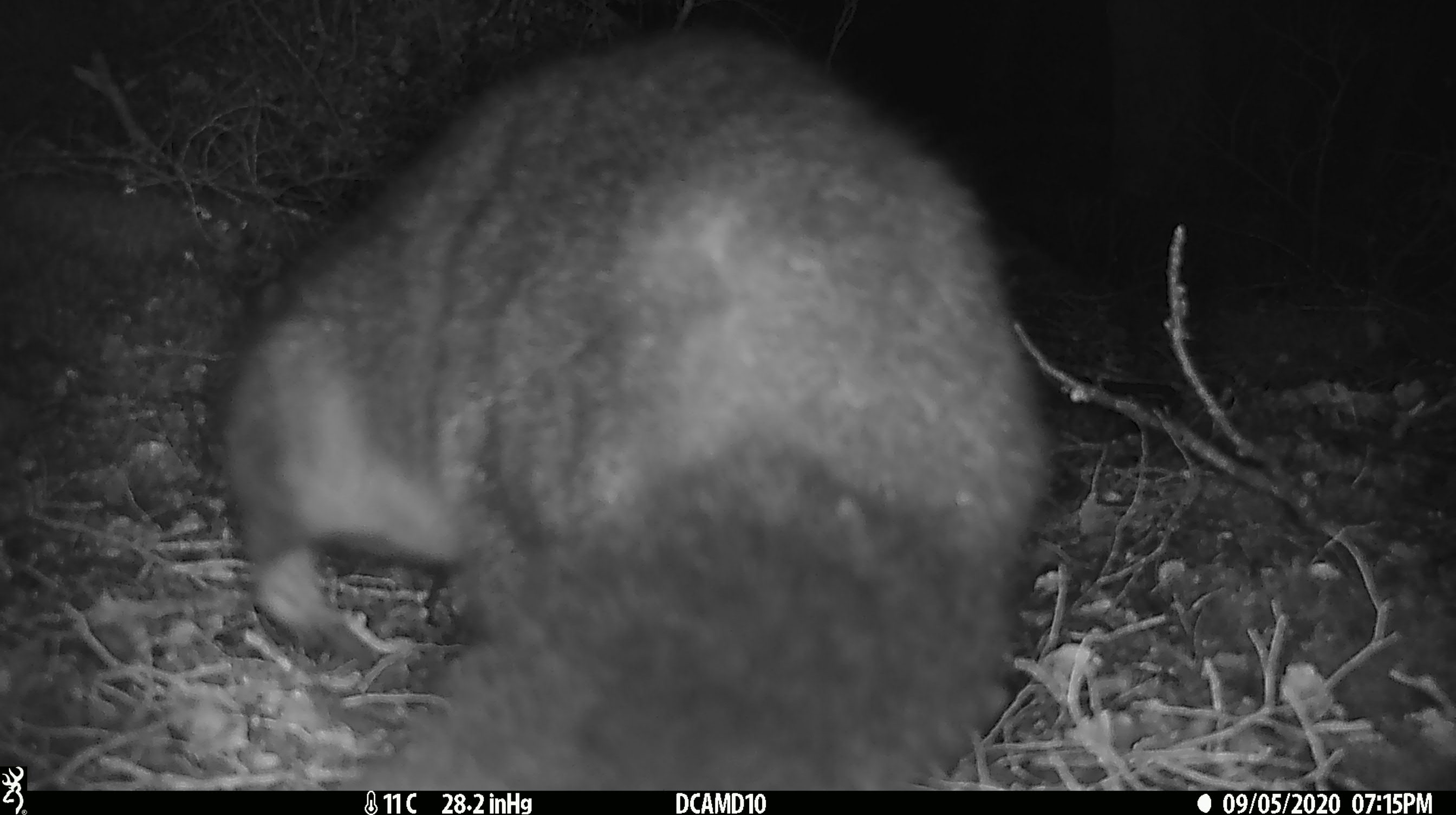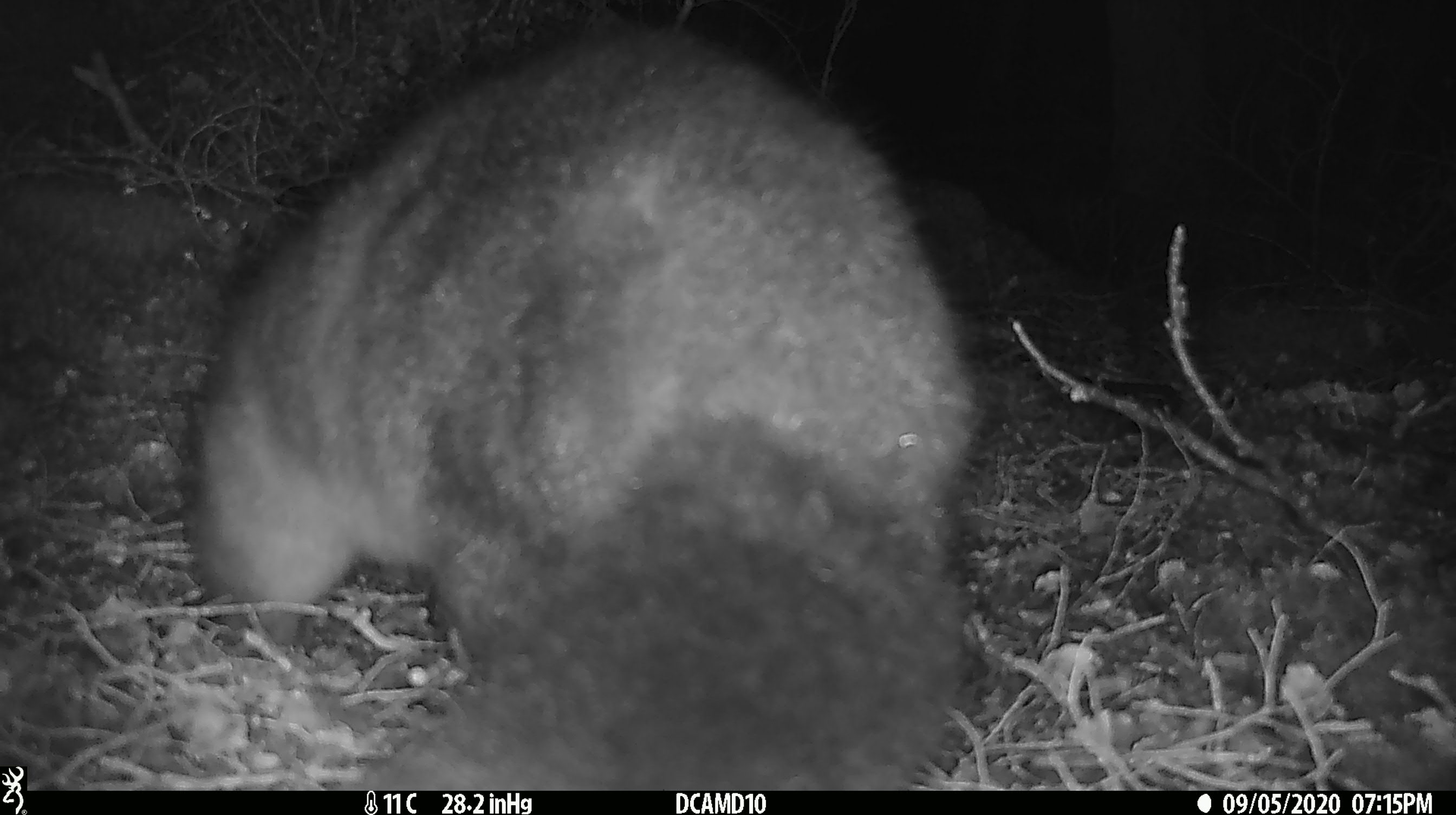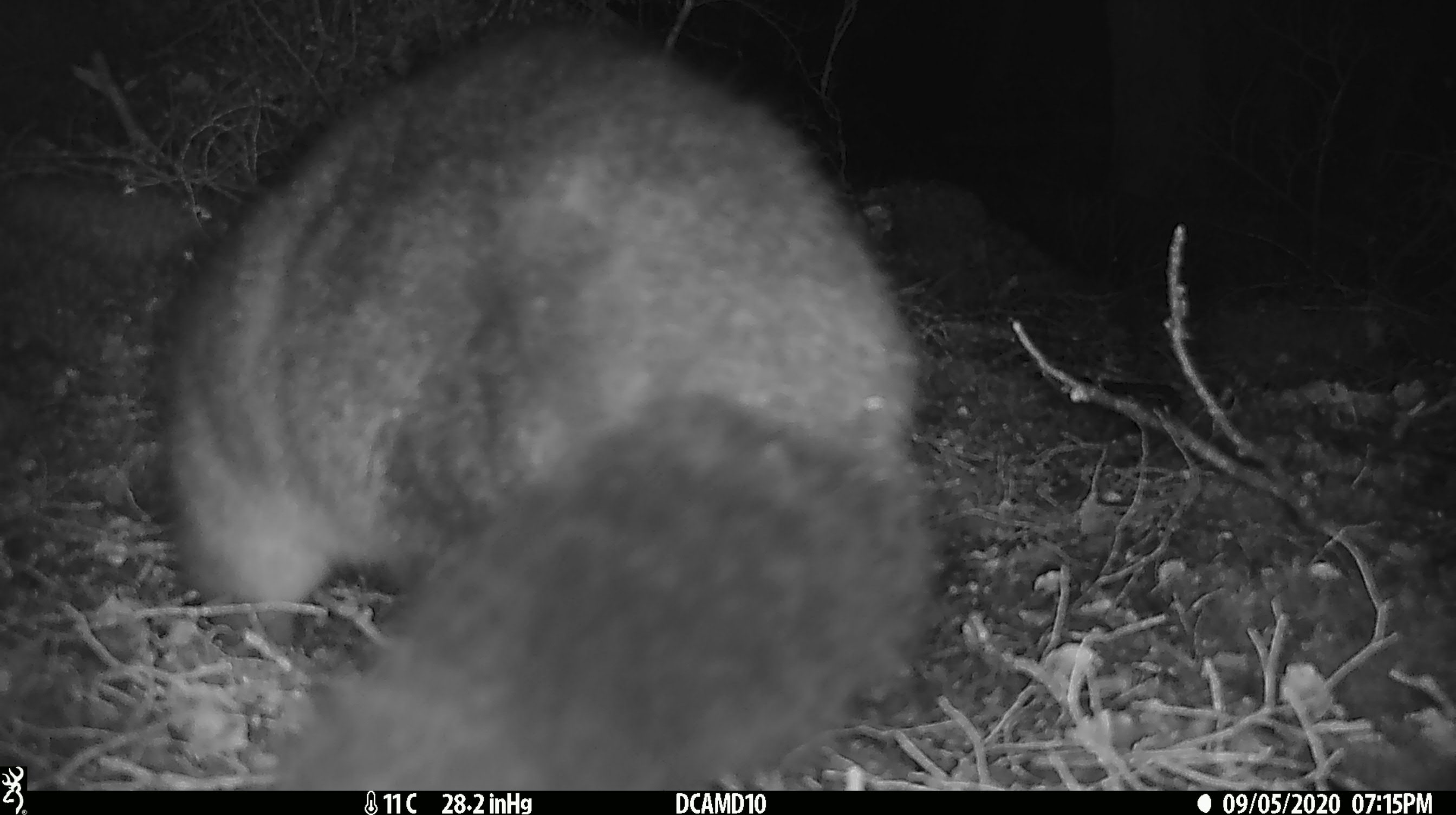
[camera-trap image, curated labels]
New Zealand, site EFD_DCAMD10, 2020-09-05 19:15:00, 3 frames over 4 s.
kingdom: Animalia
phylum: Chordata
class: Mammalia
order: Diprotodontia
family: Phalangeridae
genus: Trichosurus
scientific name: Trichosurus vulpecula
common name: common brushtail possum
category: possum